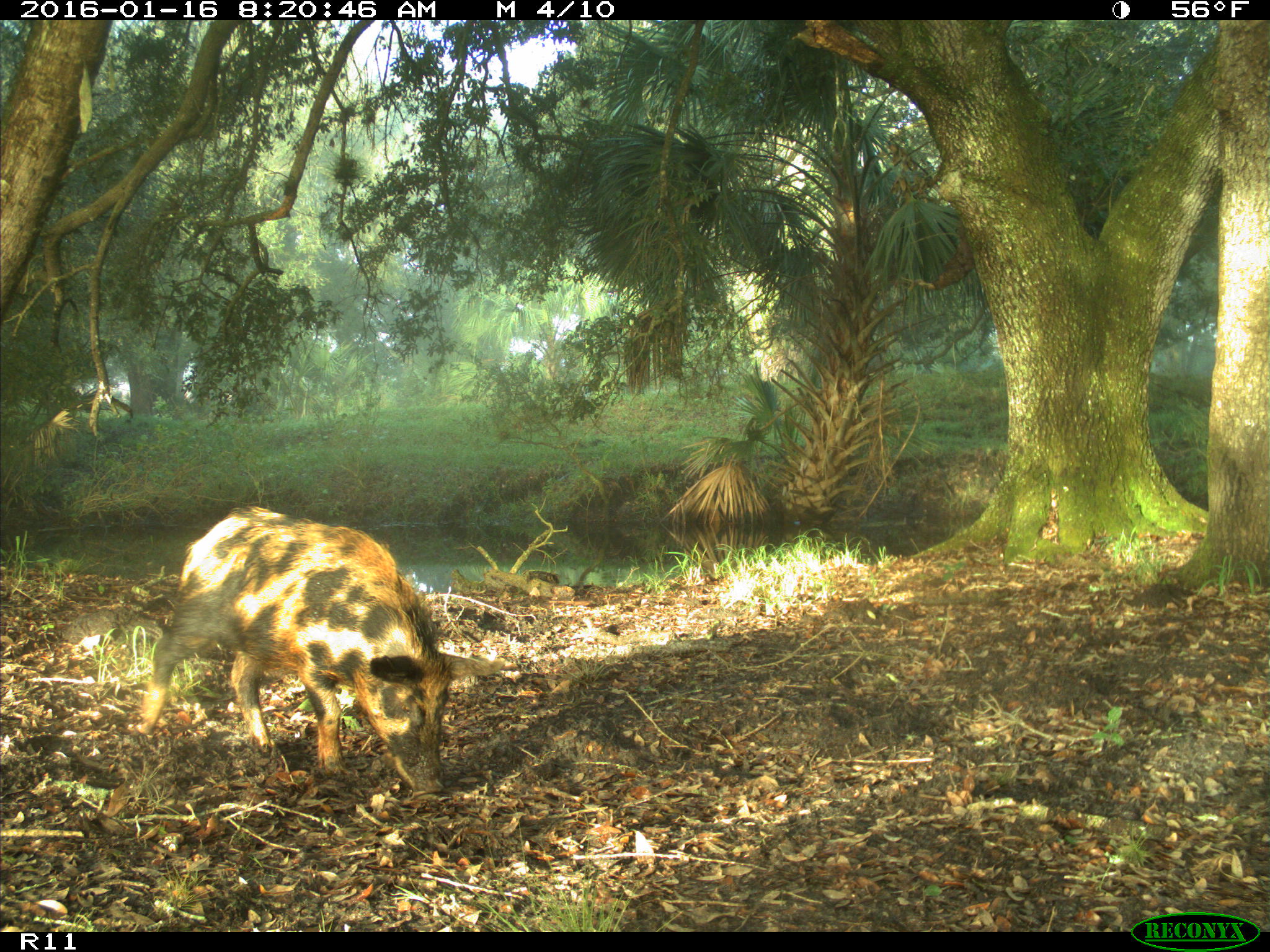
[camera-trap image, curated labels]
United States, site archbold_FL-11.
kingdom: Animalia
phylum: Chordata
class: Mammalia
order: Artiodactyla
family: Suidae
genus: Sus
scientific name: Sus scrofa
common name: wild boar